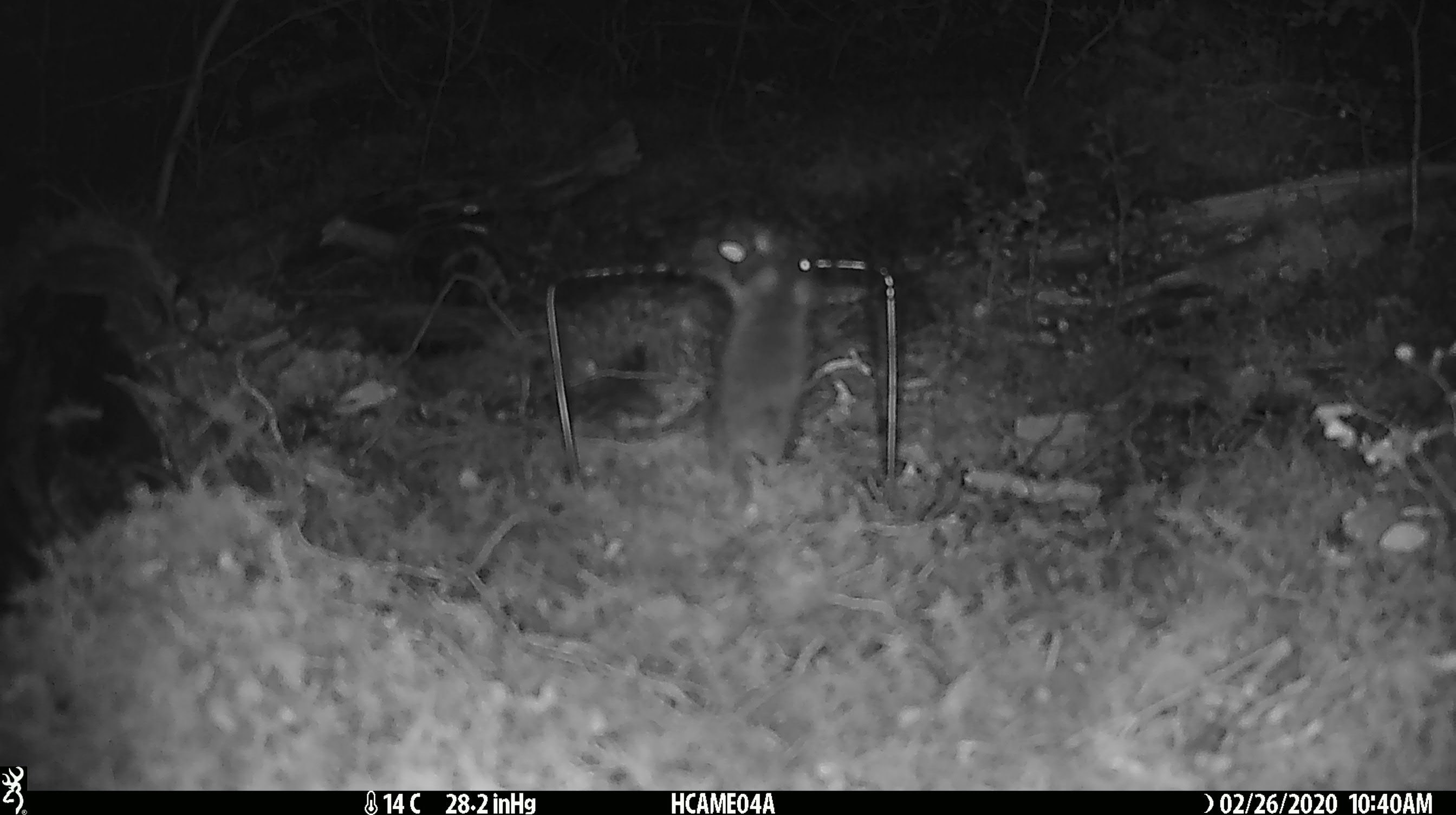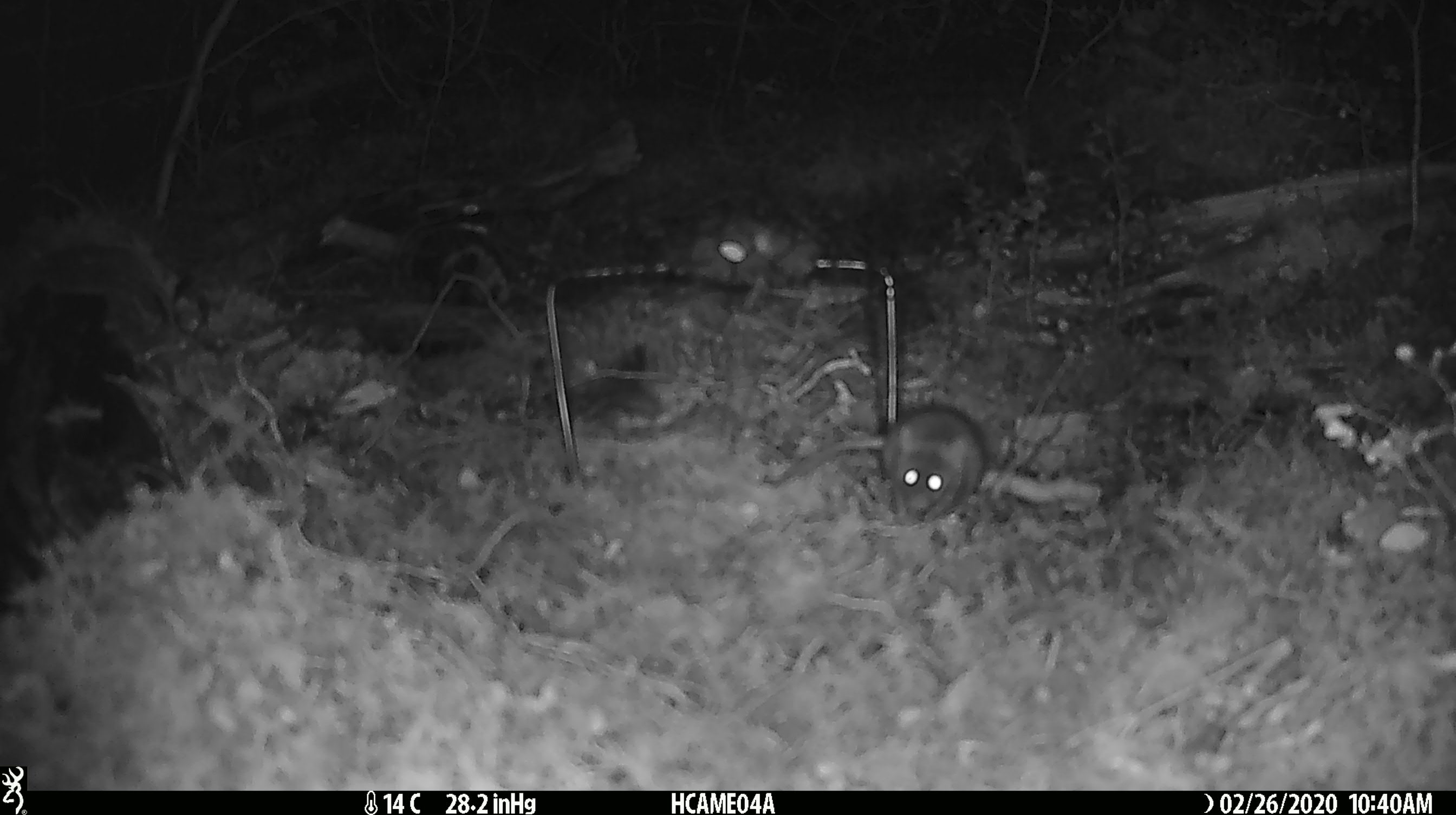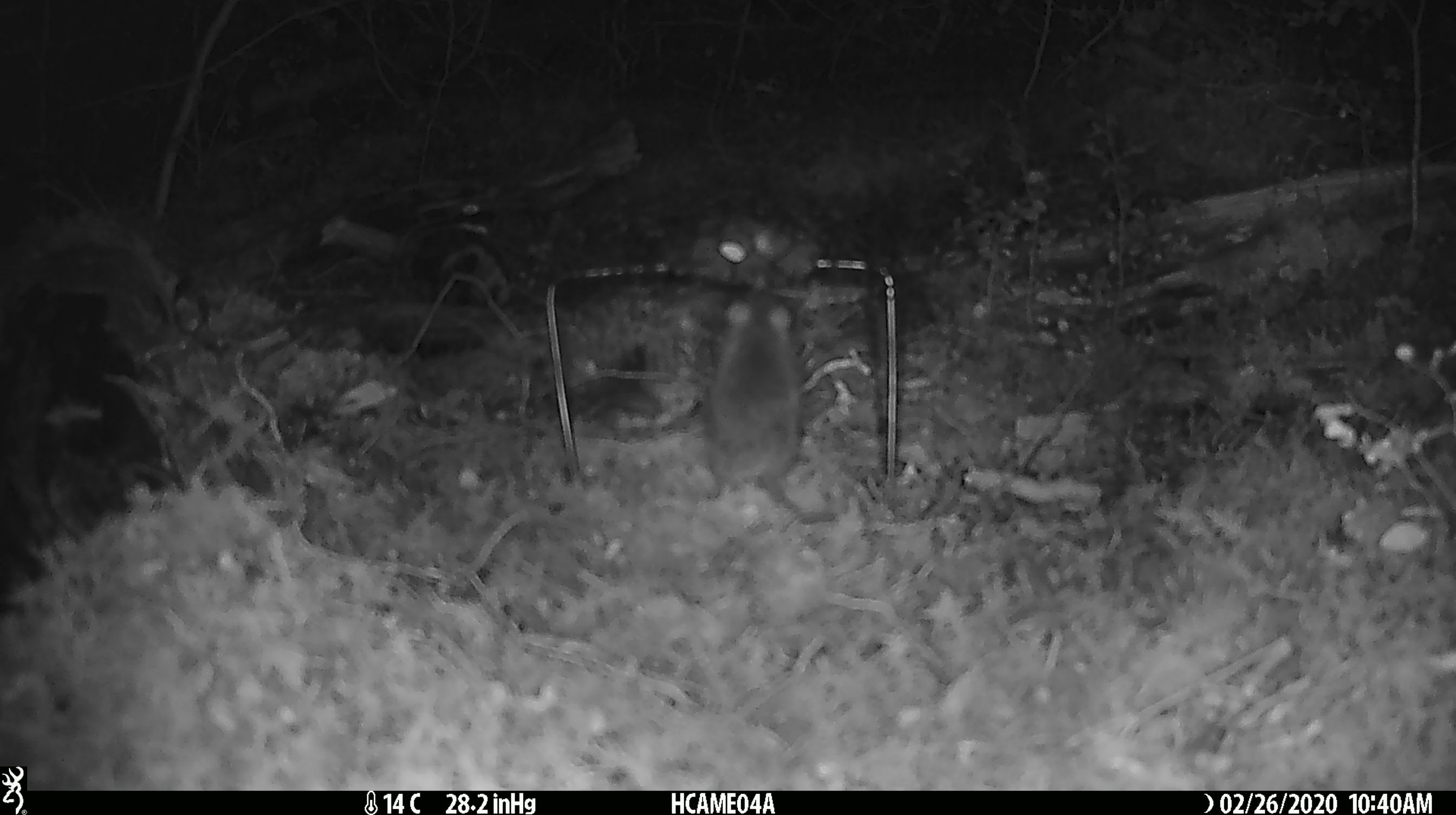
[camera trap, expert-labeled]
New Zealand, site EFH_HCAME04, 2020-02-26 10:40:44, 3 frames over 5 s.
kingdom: Animalia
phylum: Chordata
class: Mammalia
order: Rodentia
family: Muridae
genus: Mus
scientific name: Mus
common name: mouse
Mouse (Mus).